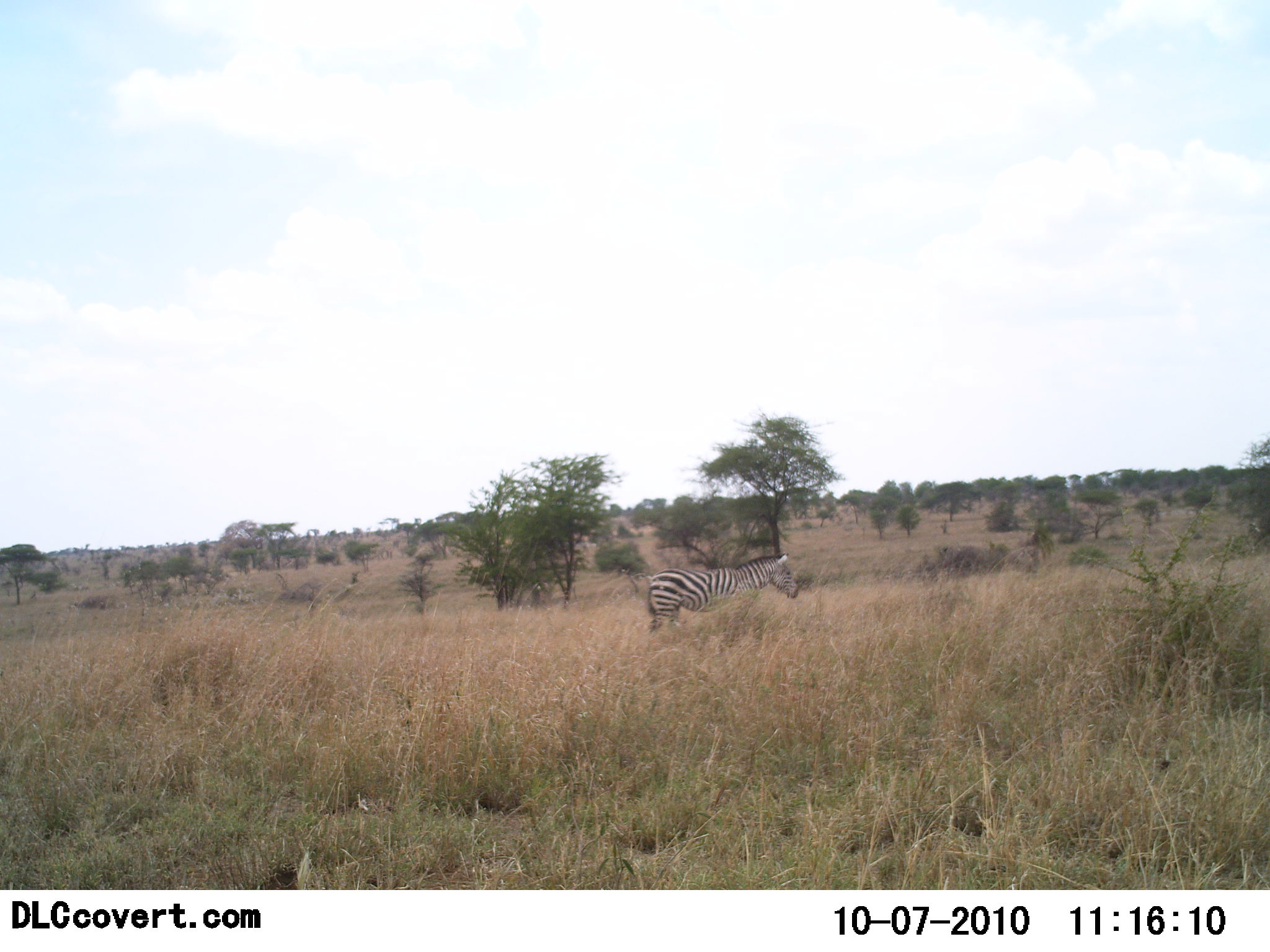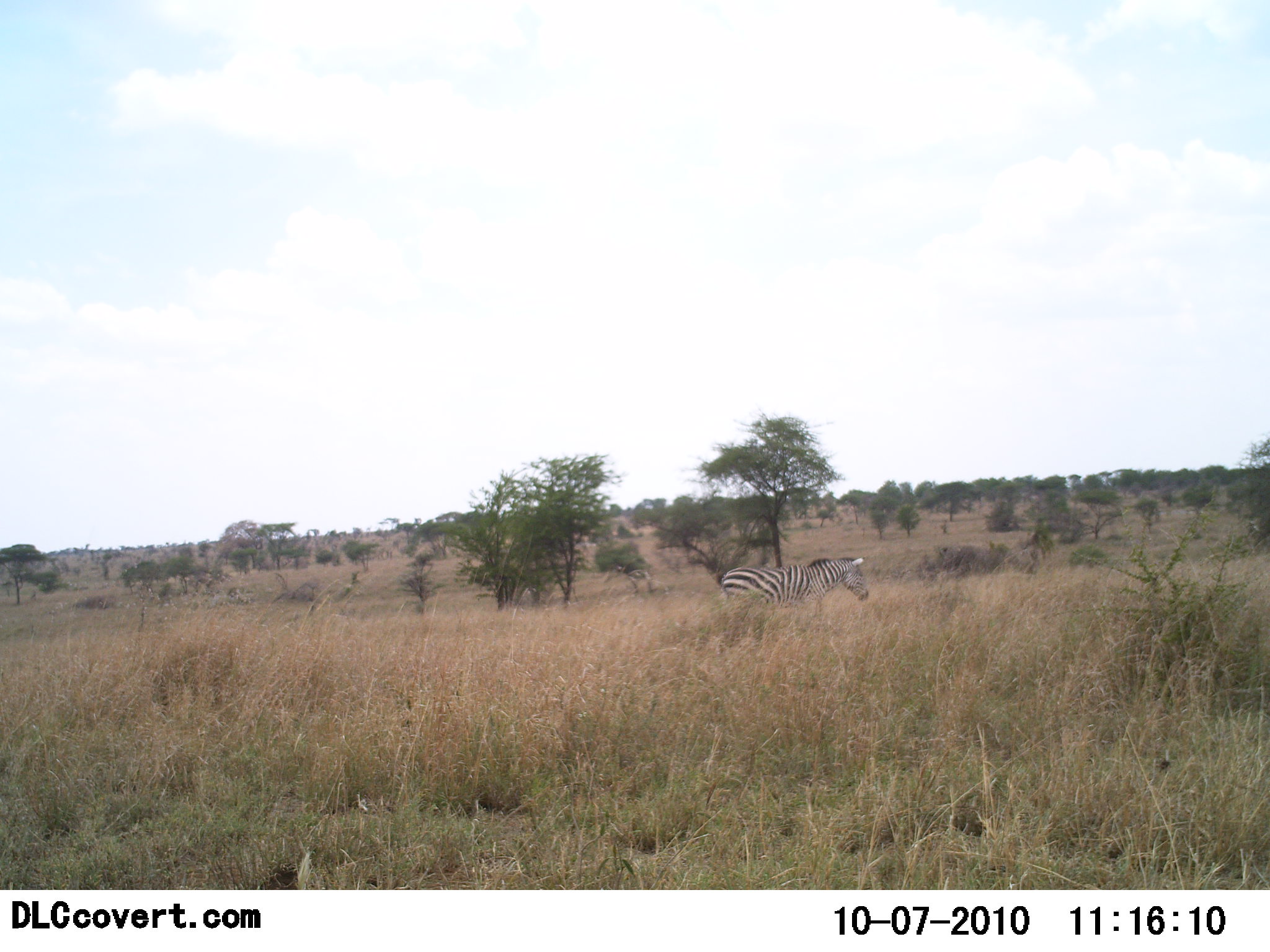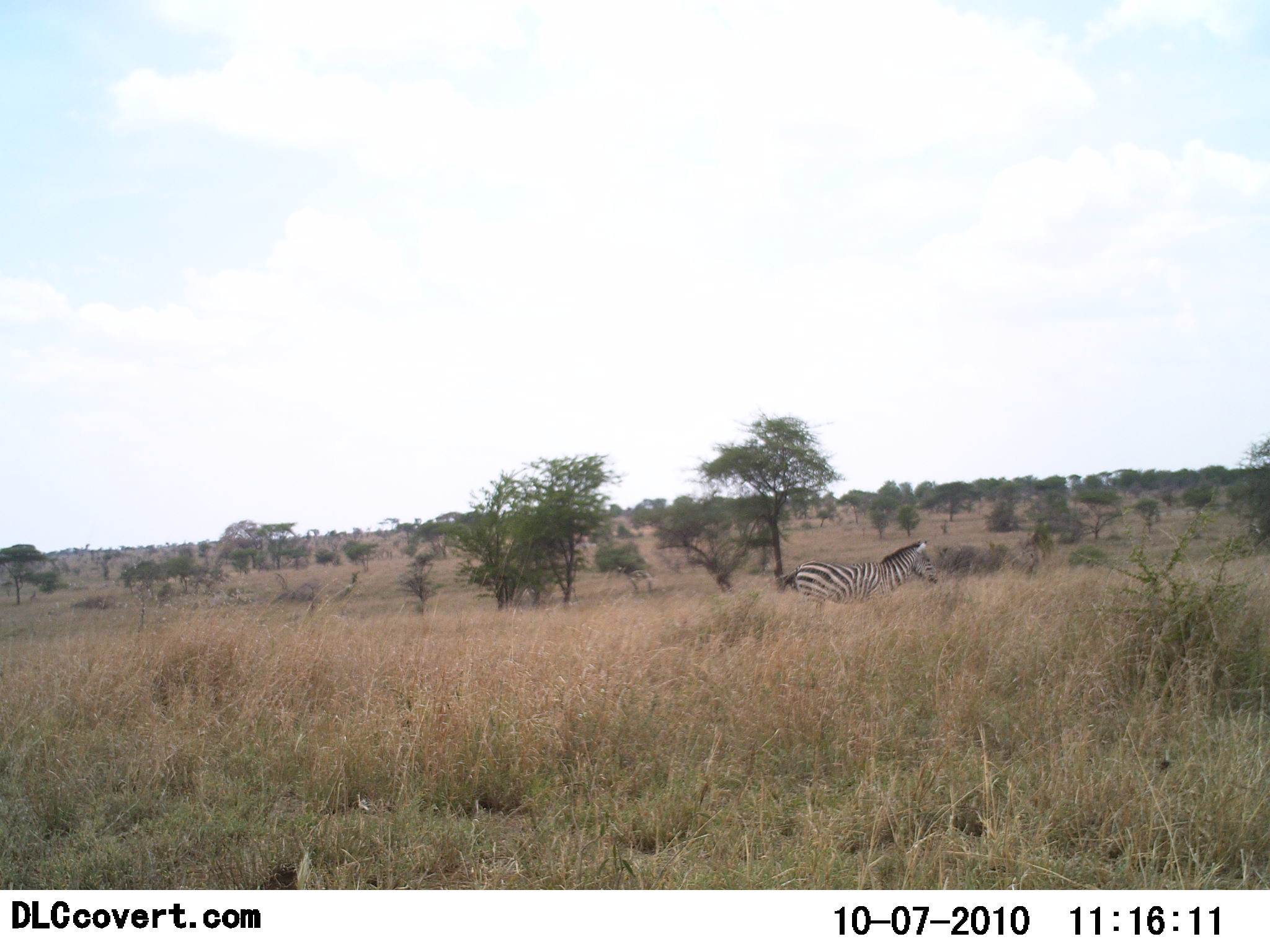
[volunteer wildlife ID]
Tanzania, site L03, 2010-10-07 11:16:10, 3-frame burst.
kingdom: Animalia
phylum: Chordata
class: Mammalia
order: Perissodactyla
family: Equidae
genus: Equus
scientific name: Equus quagga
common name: plains zebra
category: zebra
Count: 1.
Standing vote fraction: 14%.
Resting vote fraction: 0%.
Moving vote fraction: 86%.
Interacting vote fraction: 0%.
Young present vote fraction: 0%.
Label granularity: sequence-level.